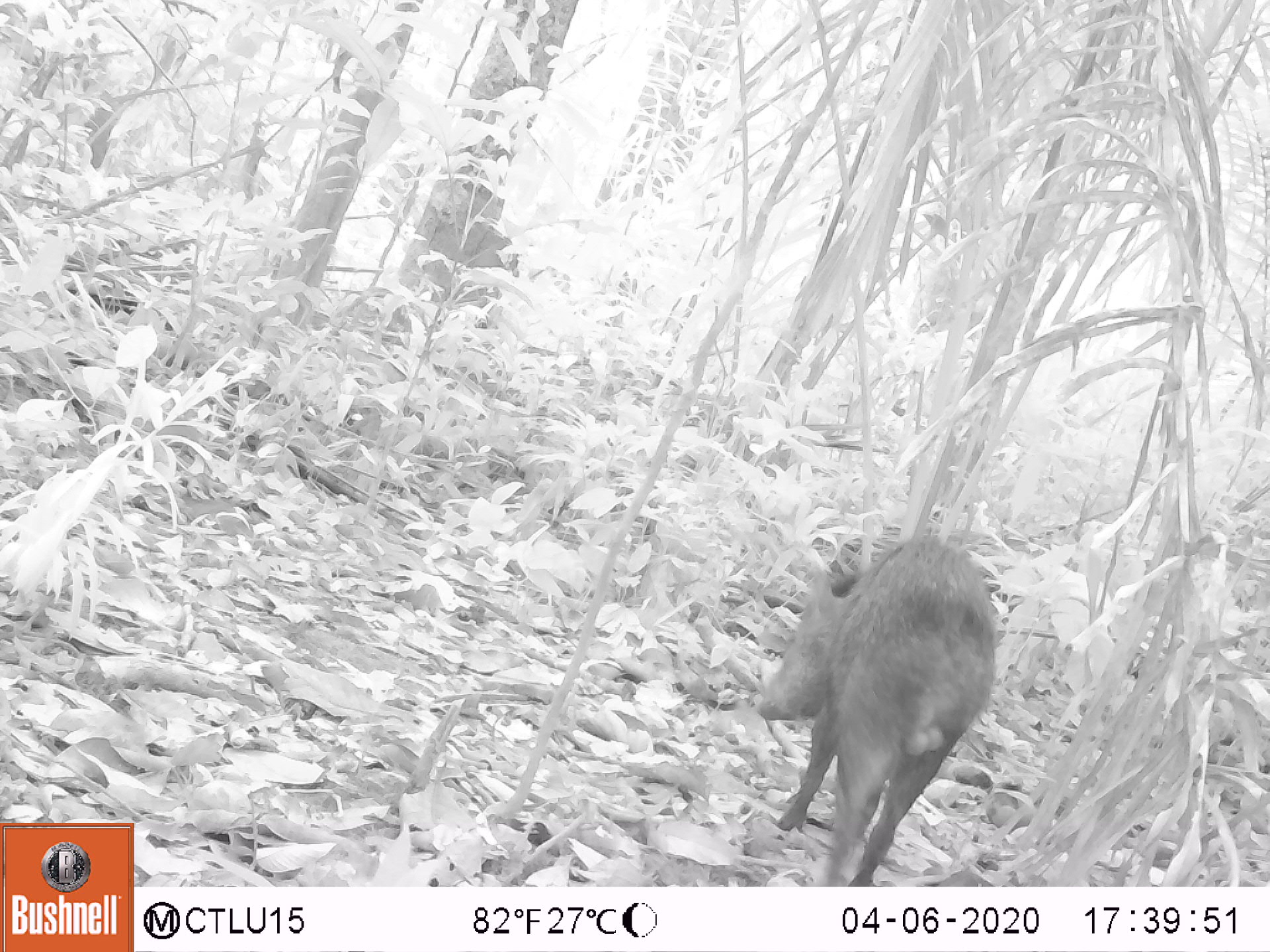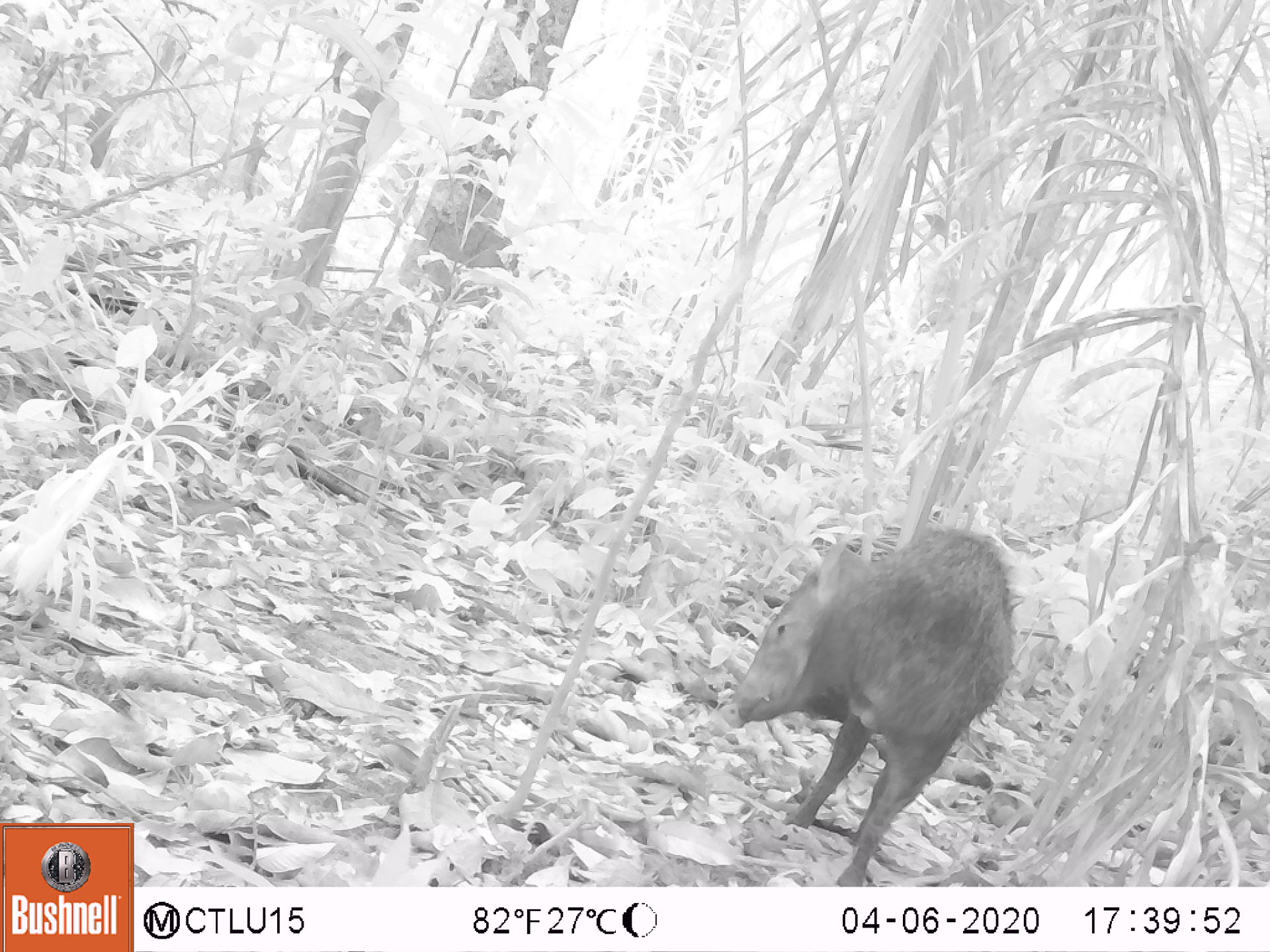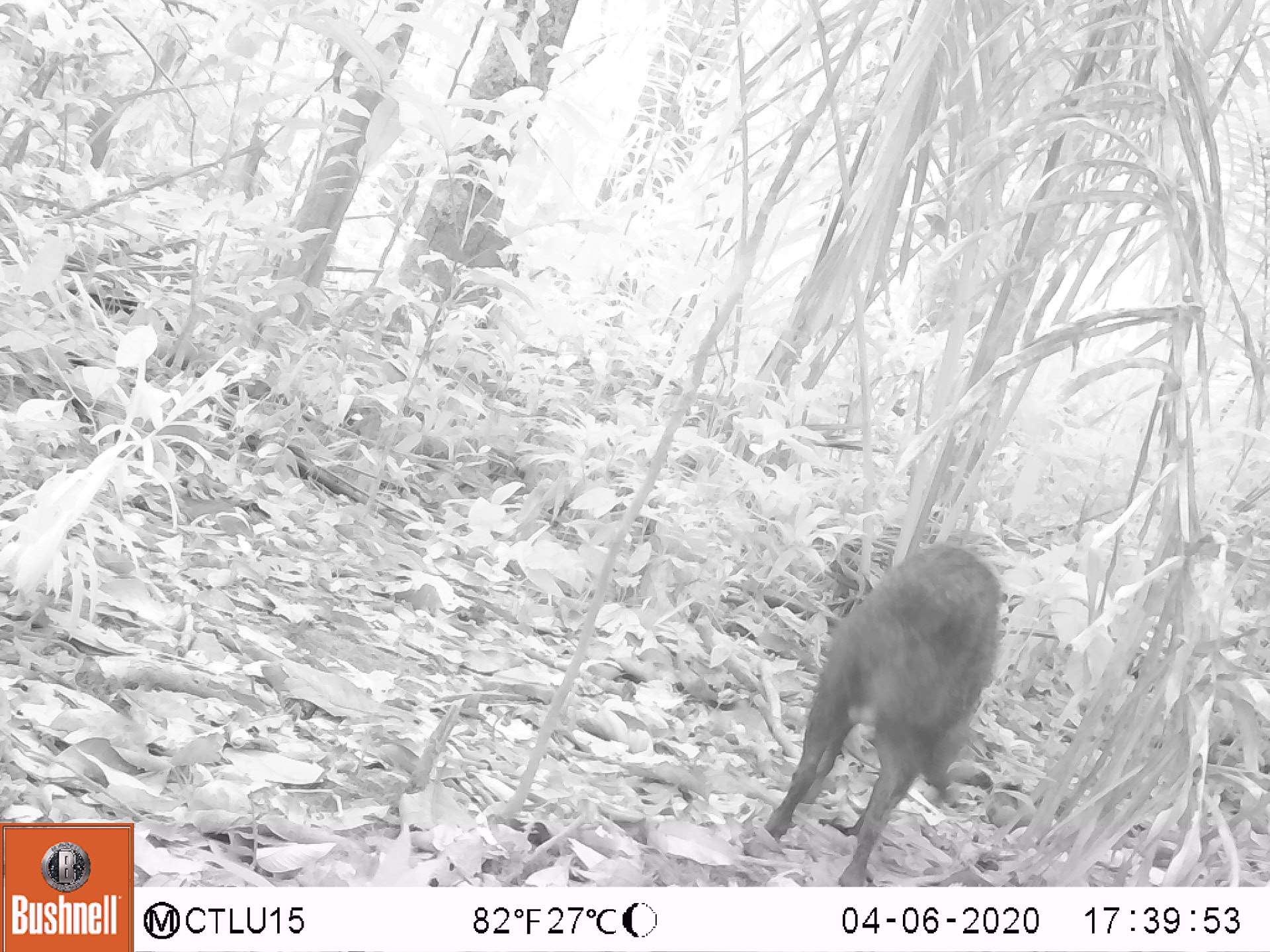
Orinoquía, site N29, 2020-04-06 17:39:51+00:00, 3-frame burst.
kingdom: Animalia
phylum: Chordata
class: Mammalia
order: Artiodactyla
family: Tayassuidae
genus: Pecari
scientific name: Pecari tajacu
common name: collared peccary